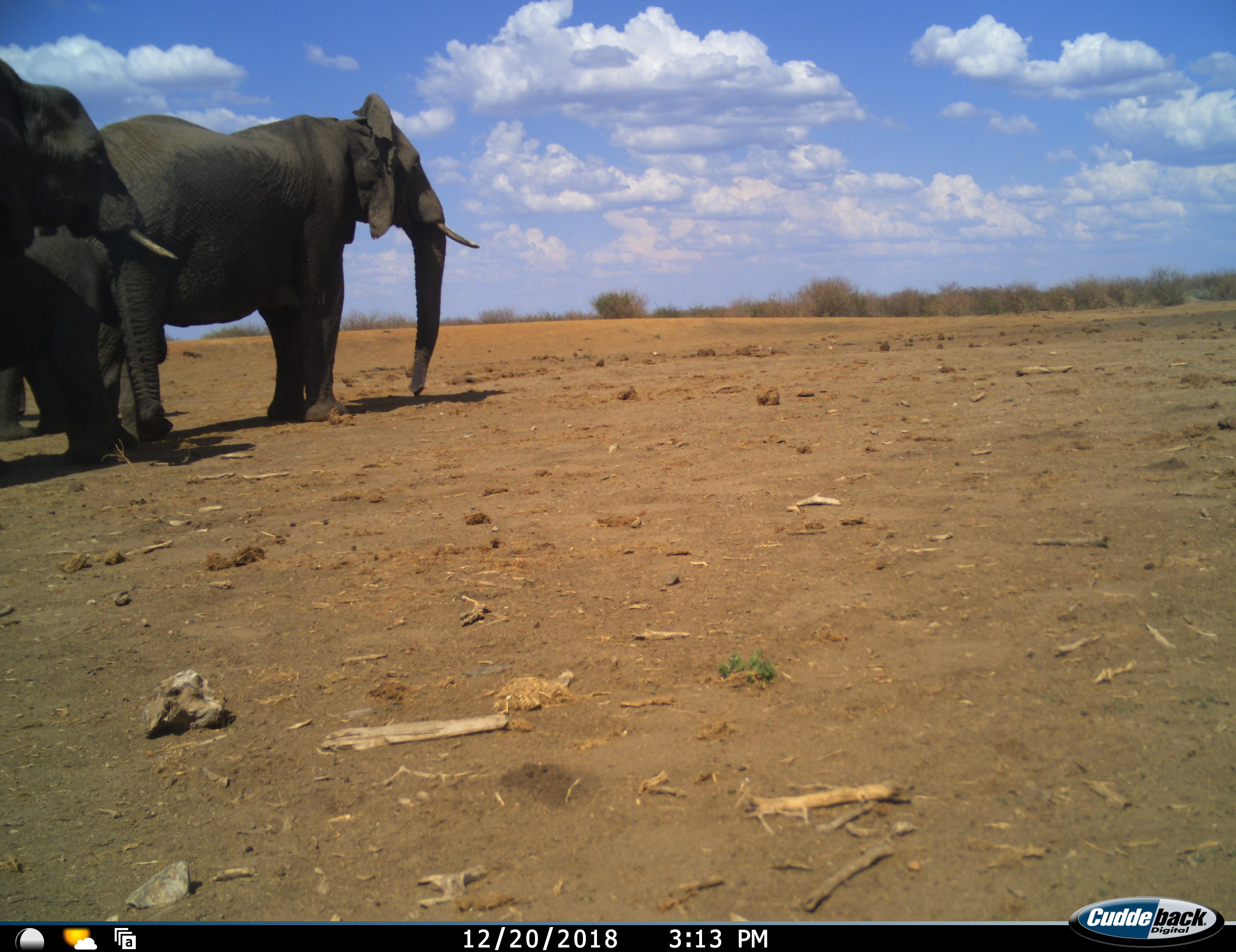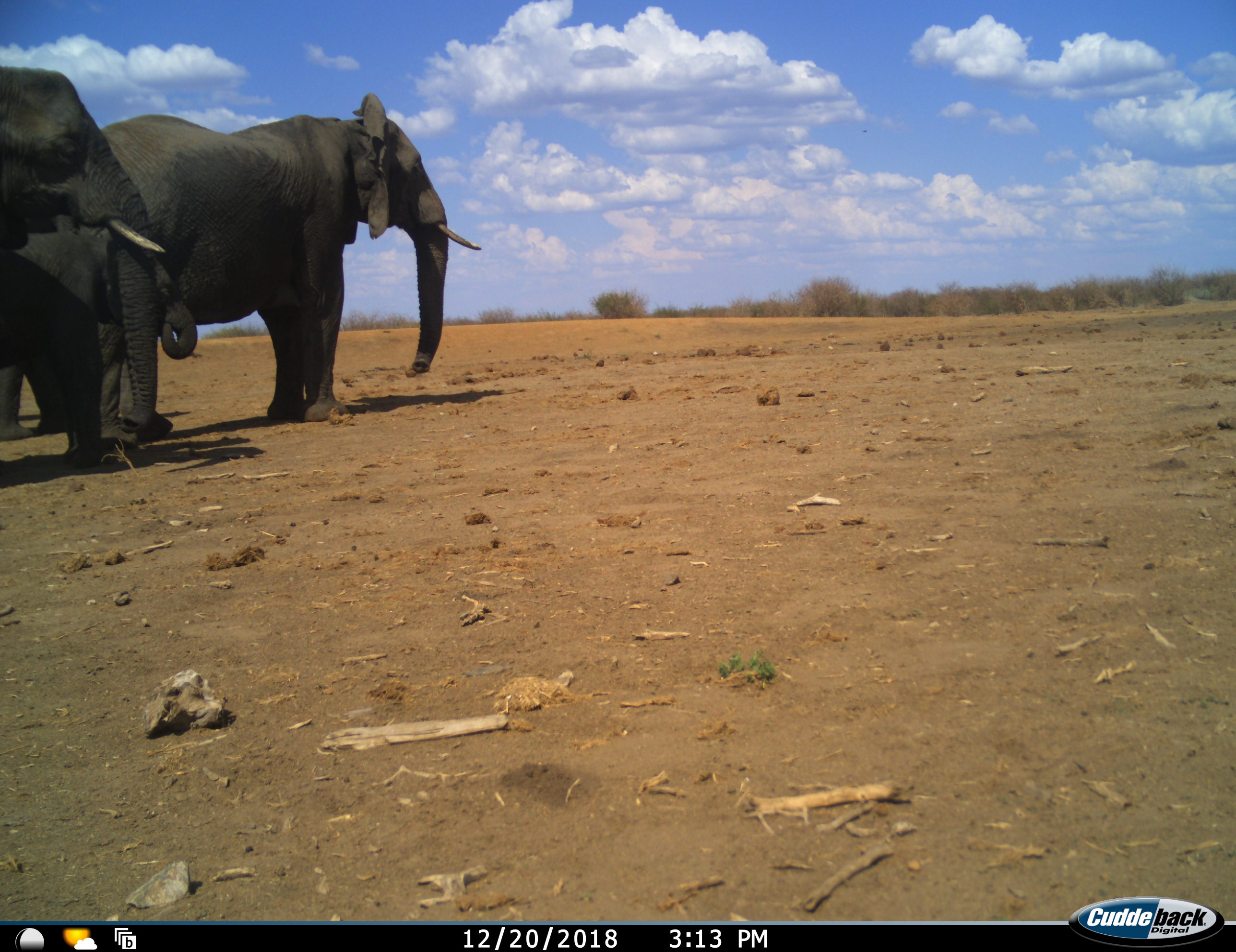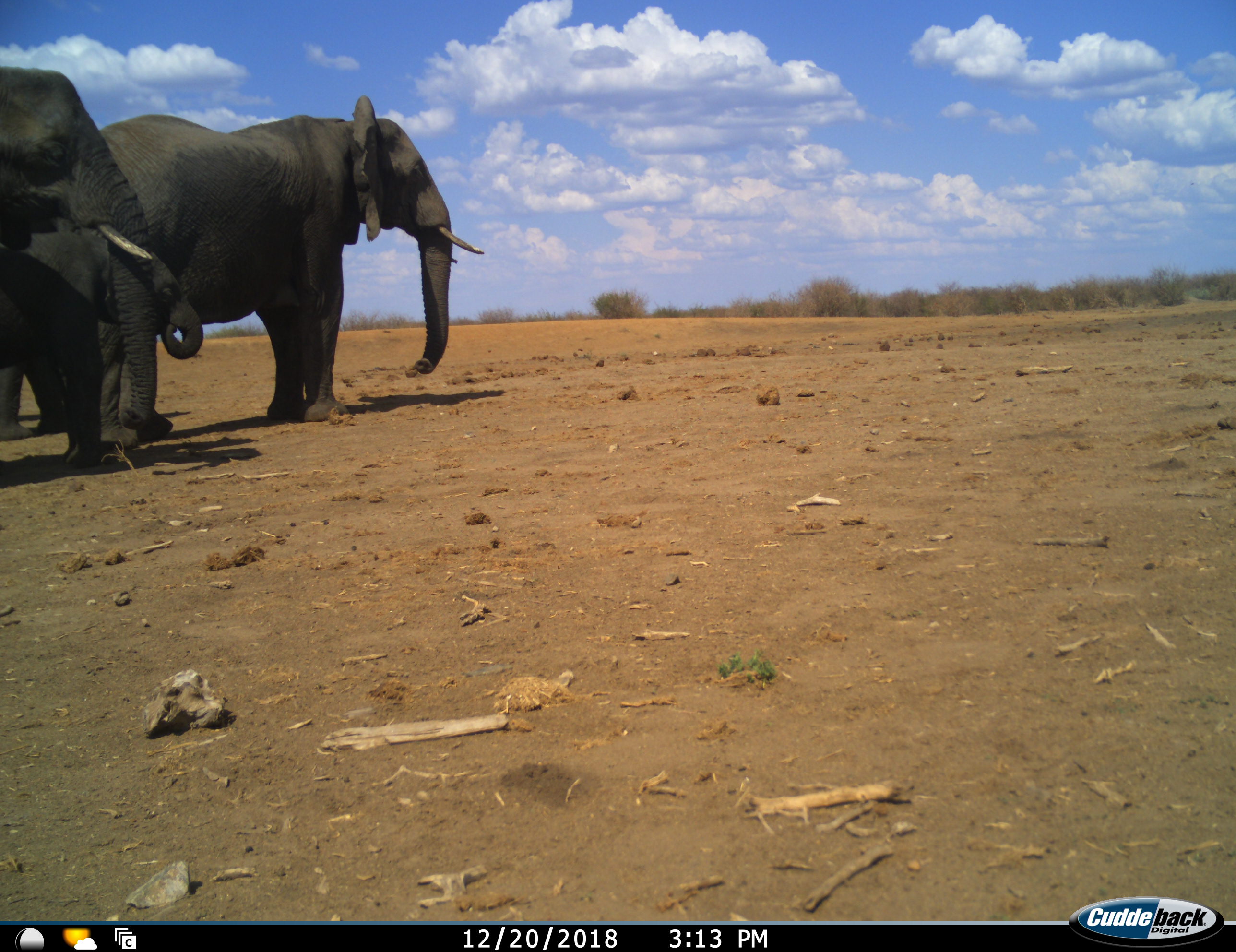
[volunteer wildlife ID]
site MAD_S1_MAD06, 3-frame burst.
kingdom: Animalia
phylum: Chordata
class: Mammalia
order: Proboscidea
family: Elephantidae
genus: Loxodonta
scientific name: Loxodonta africana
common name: african bush elephant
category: elephant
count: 3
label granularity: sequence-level